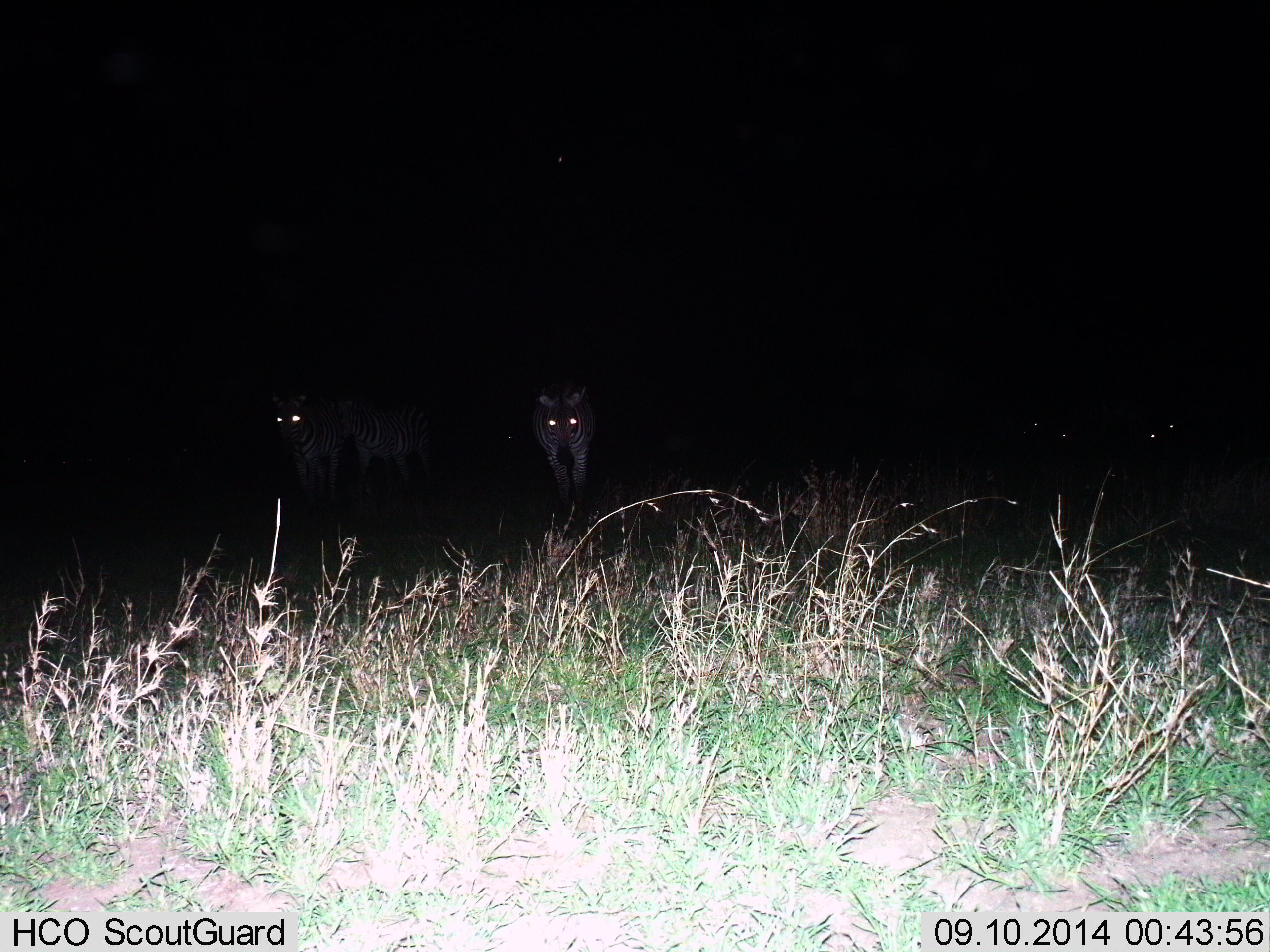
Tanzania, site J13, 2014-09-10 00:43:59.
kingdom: Animalia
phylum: Chordata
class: Mammalia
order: Perissodactyla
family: Equidae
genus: Equus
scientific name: Equus quagga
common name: plains zebra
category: zebra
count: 5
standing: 82%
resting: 0%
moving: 27%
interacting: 0%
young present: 0%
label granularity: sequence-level